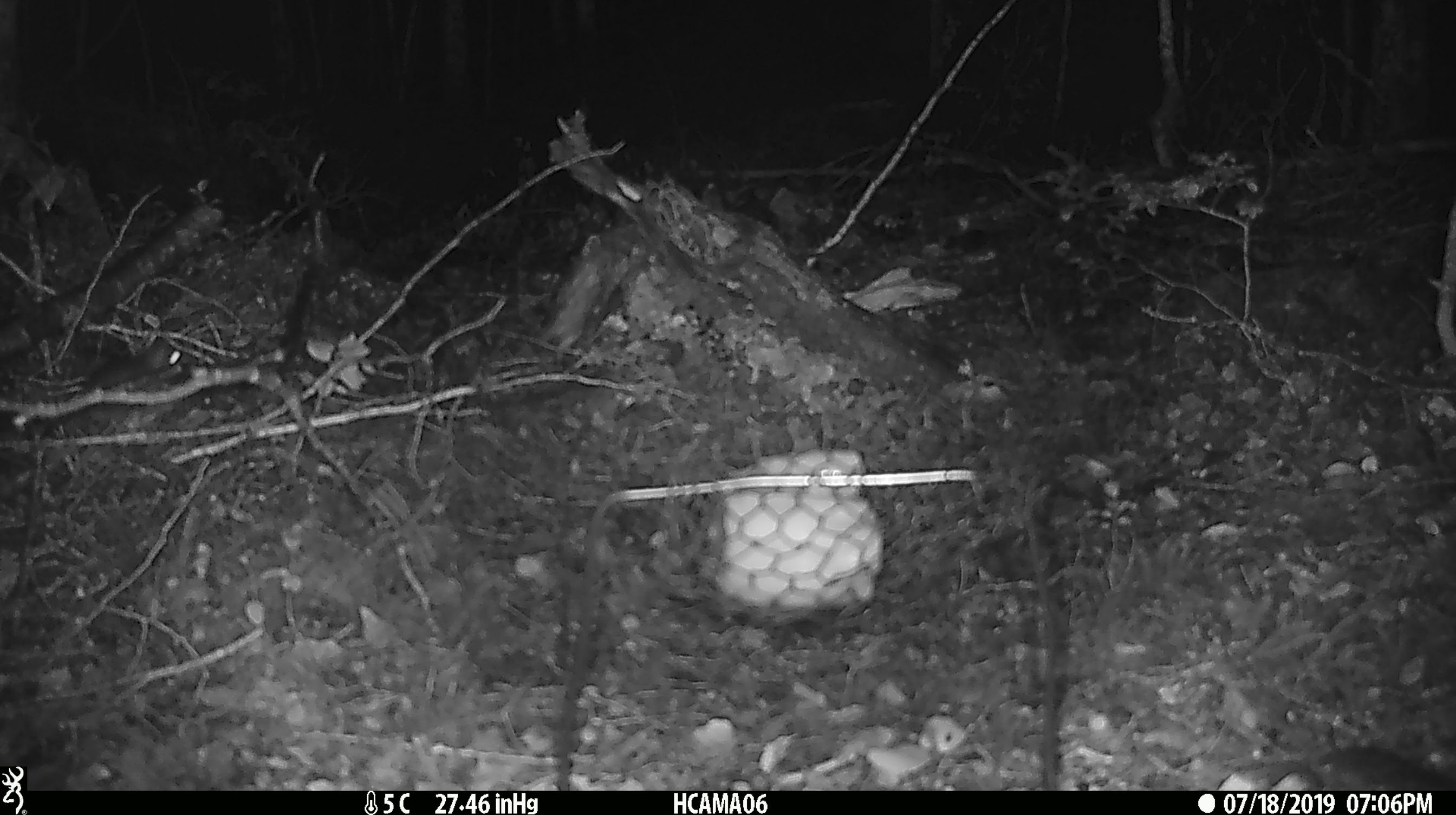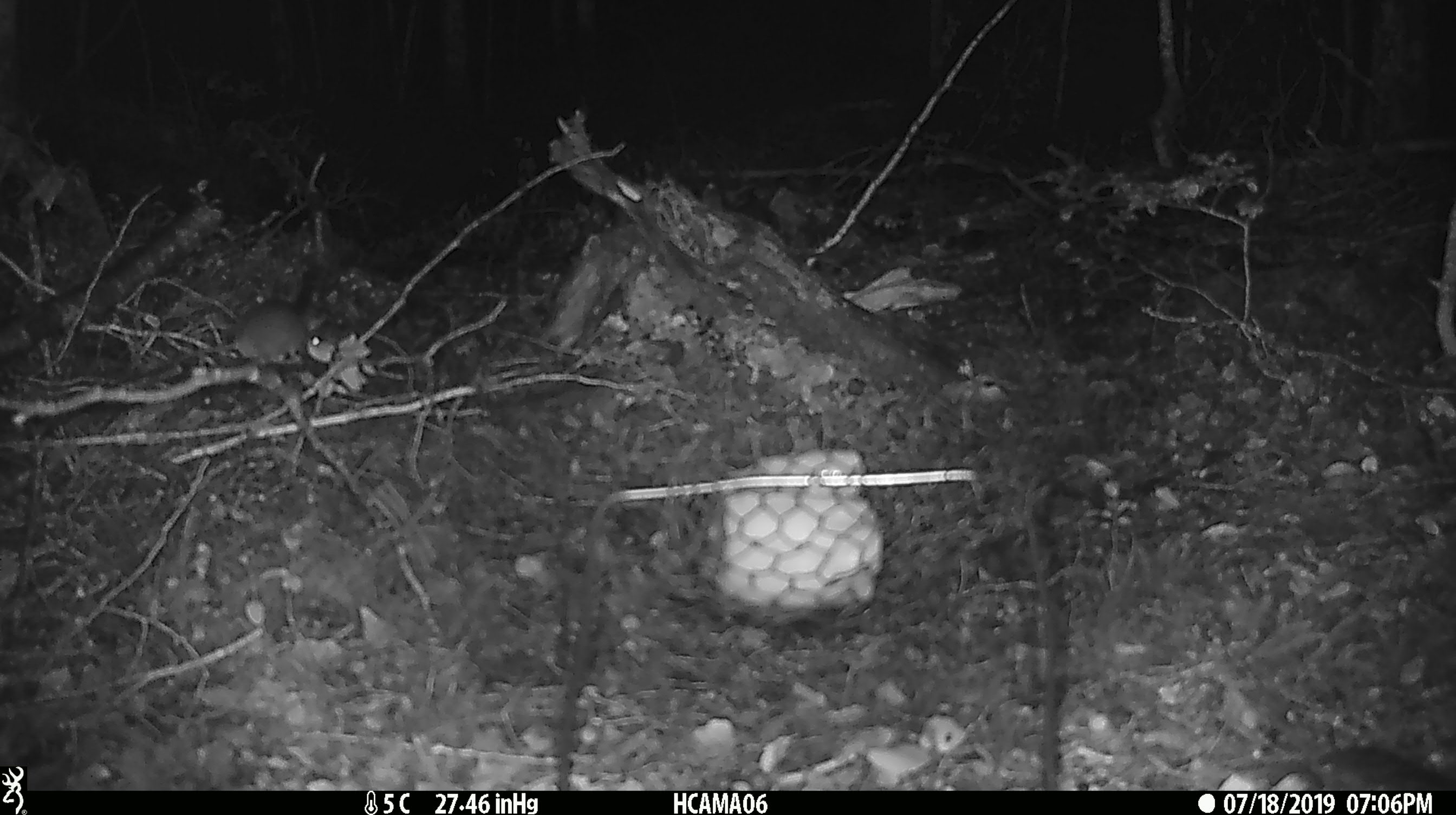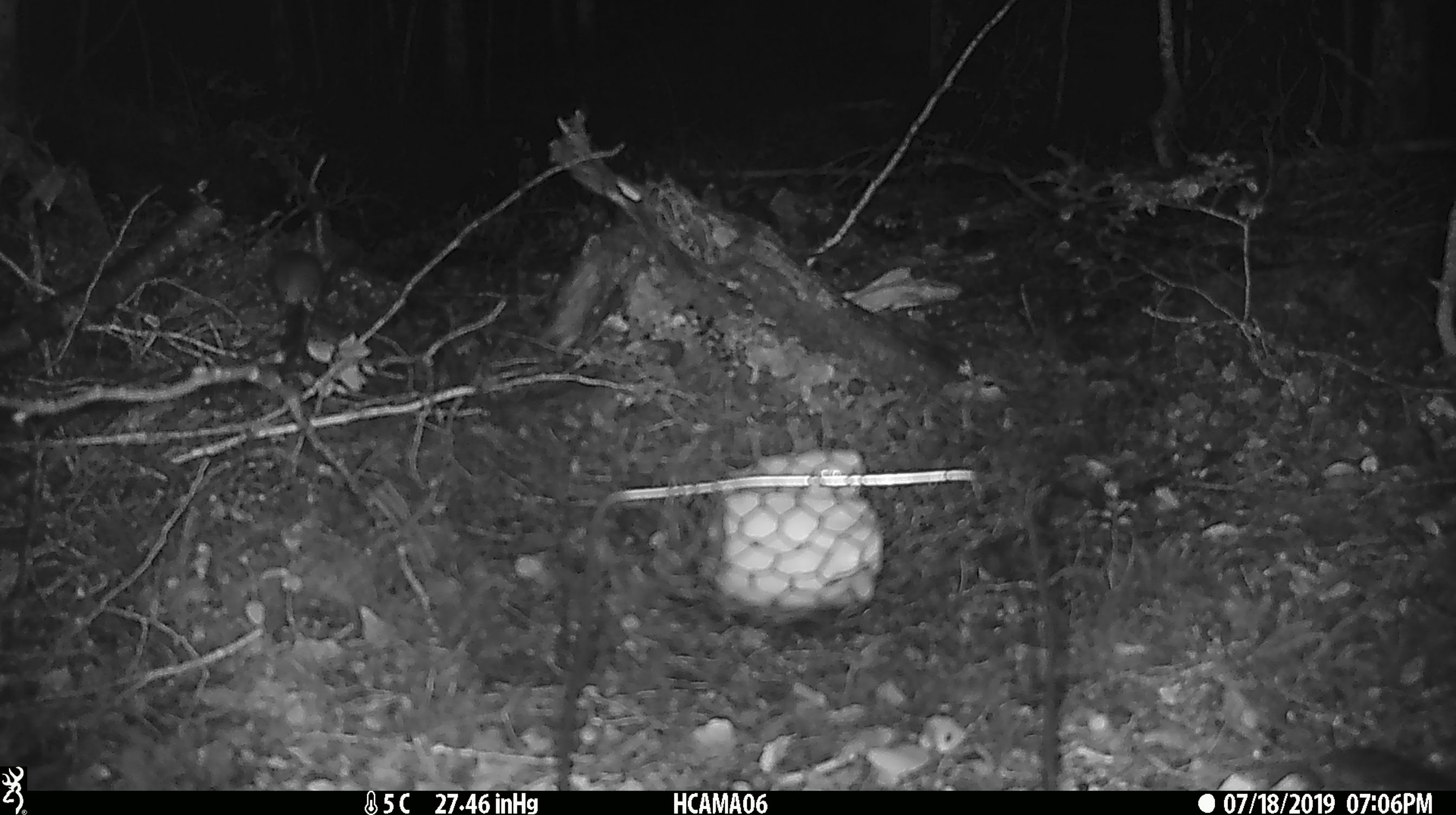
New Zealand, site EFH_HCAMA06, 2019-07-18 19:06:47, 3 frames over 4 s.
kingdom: Animalia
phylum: Chordata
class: Mammalia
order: Rodentia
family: Muridae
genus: Mus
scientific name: Mus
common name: mouse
Mouse (Mus).